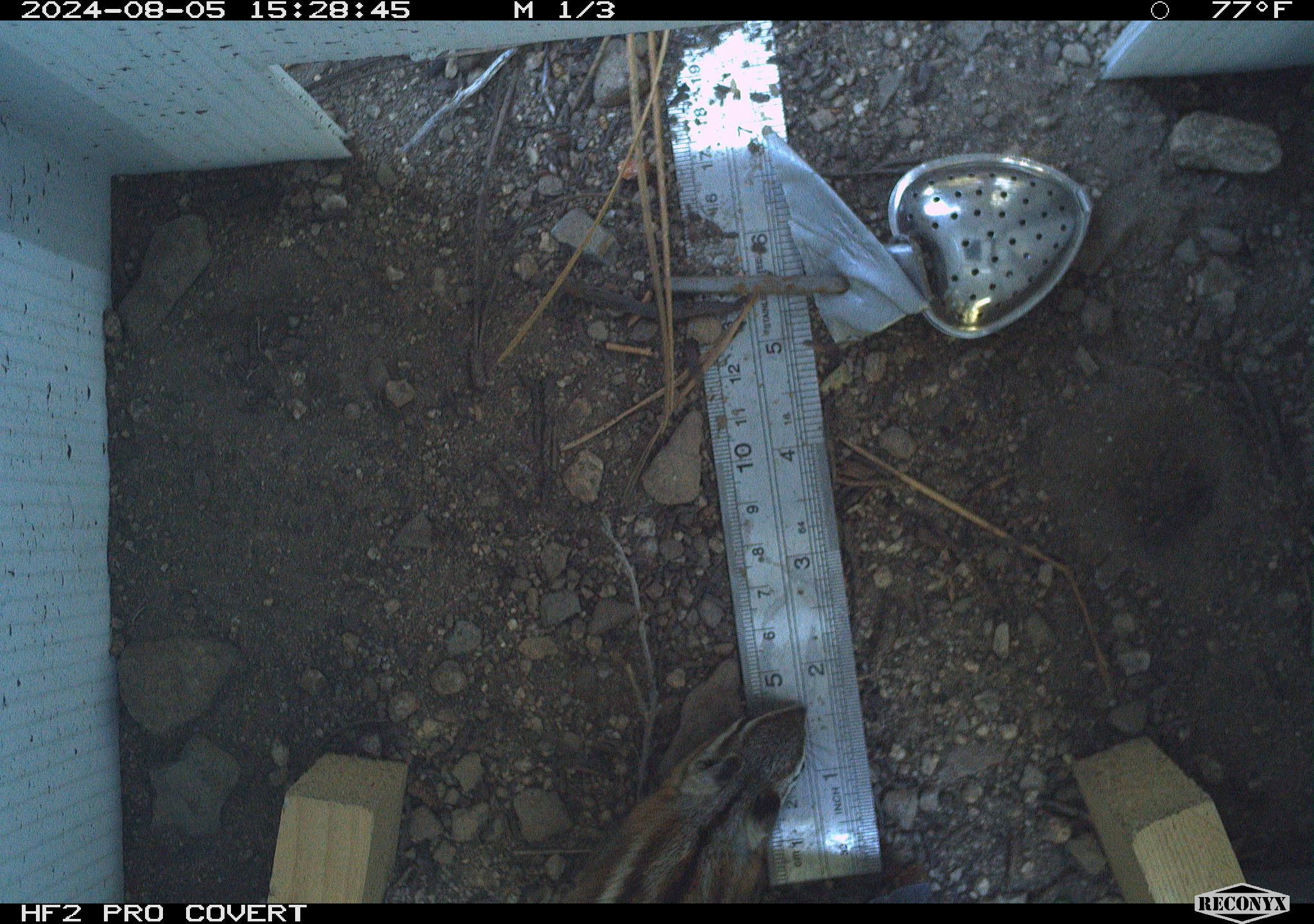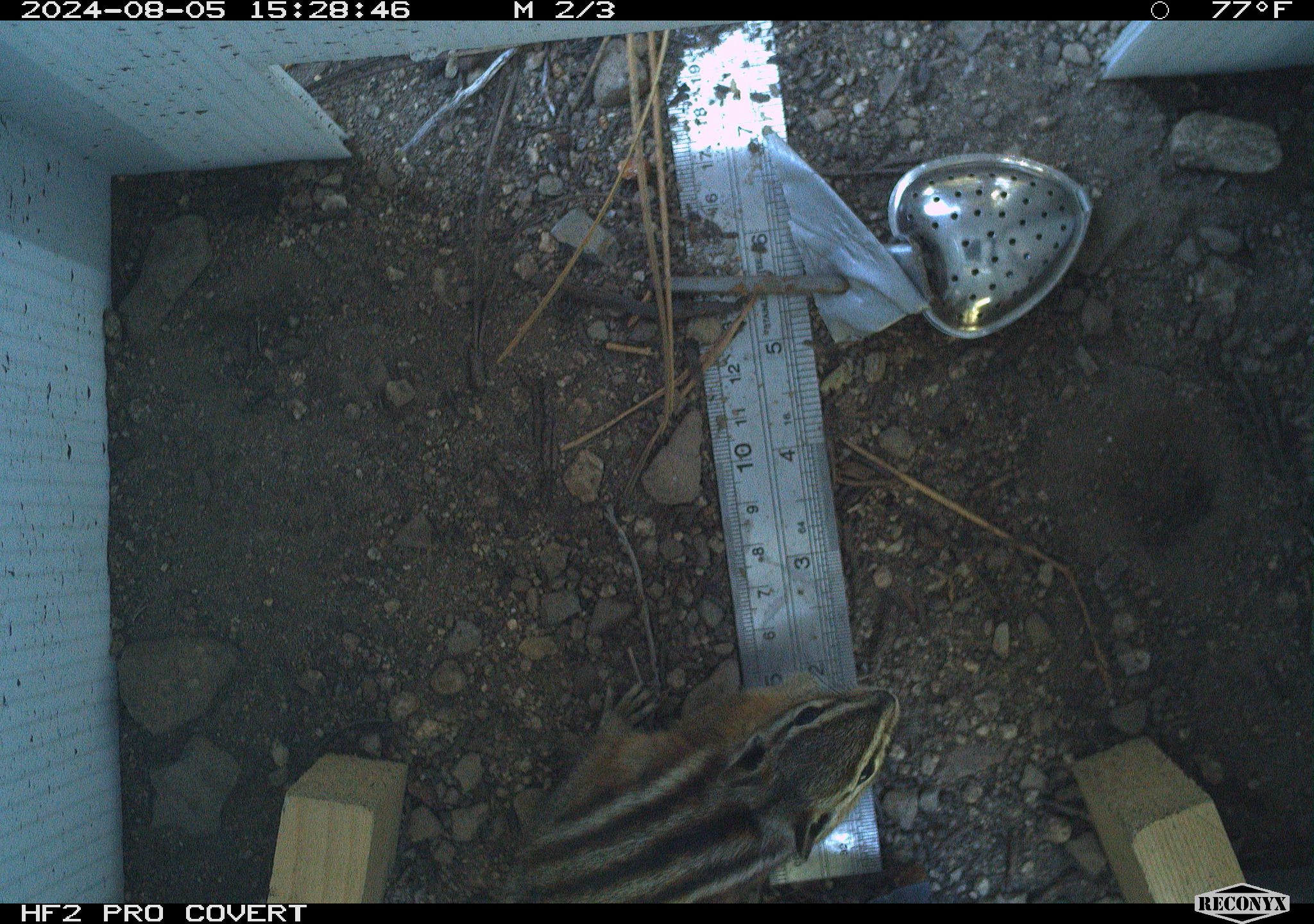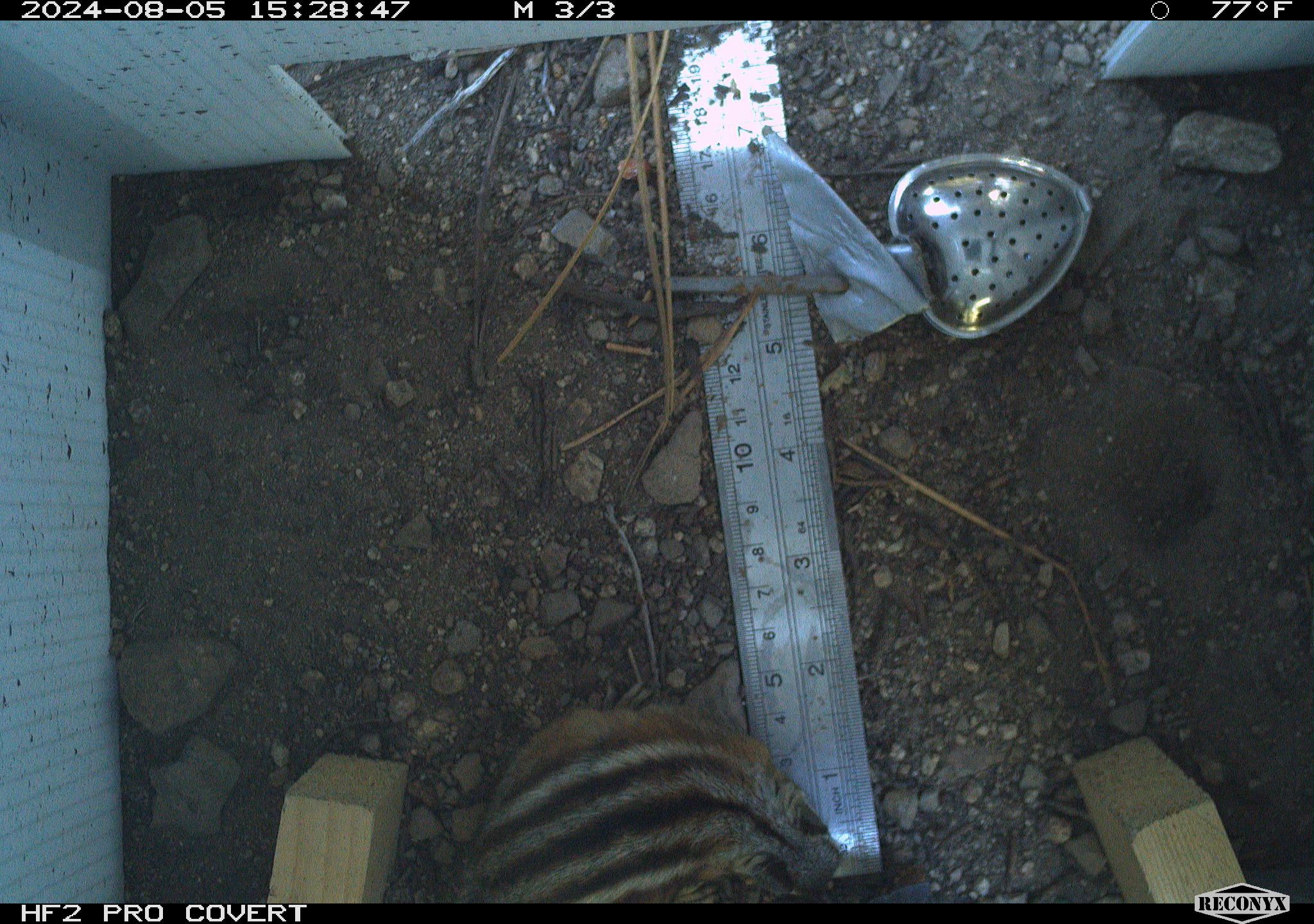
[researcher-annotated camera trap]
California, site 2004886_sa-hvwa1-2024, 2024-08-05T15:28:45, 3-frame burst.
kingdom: Animalia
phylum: Chordata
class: Mammalia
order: Rodentia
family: Sciuridae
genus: Neotamias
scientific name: Neotamias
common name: western chipmunks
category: neotamias species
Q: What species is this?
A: Neotamias species (western chipmunks) (Neotamias).